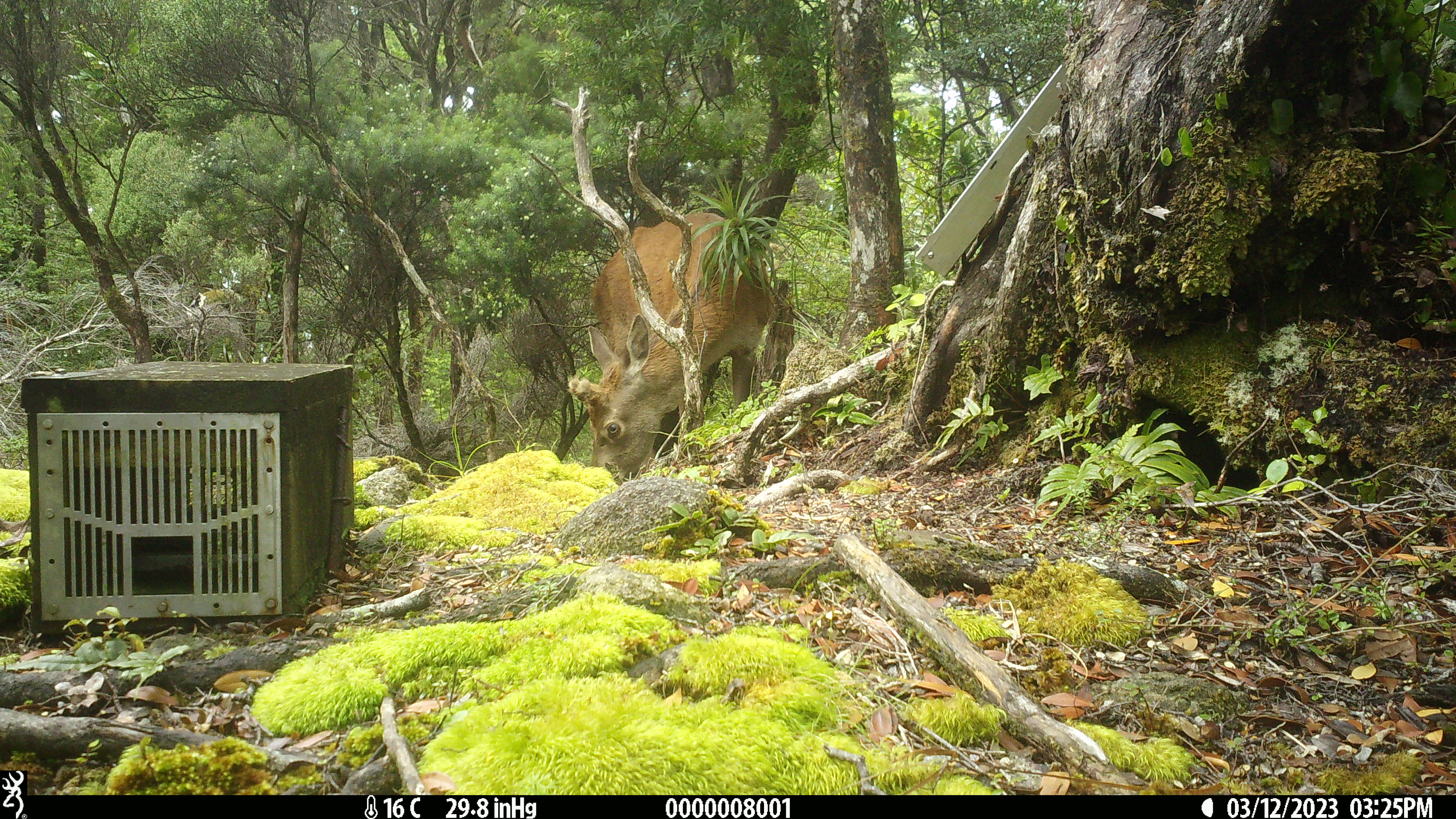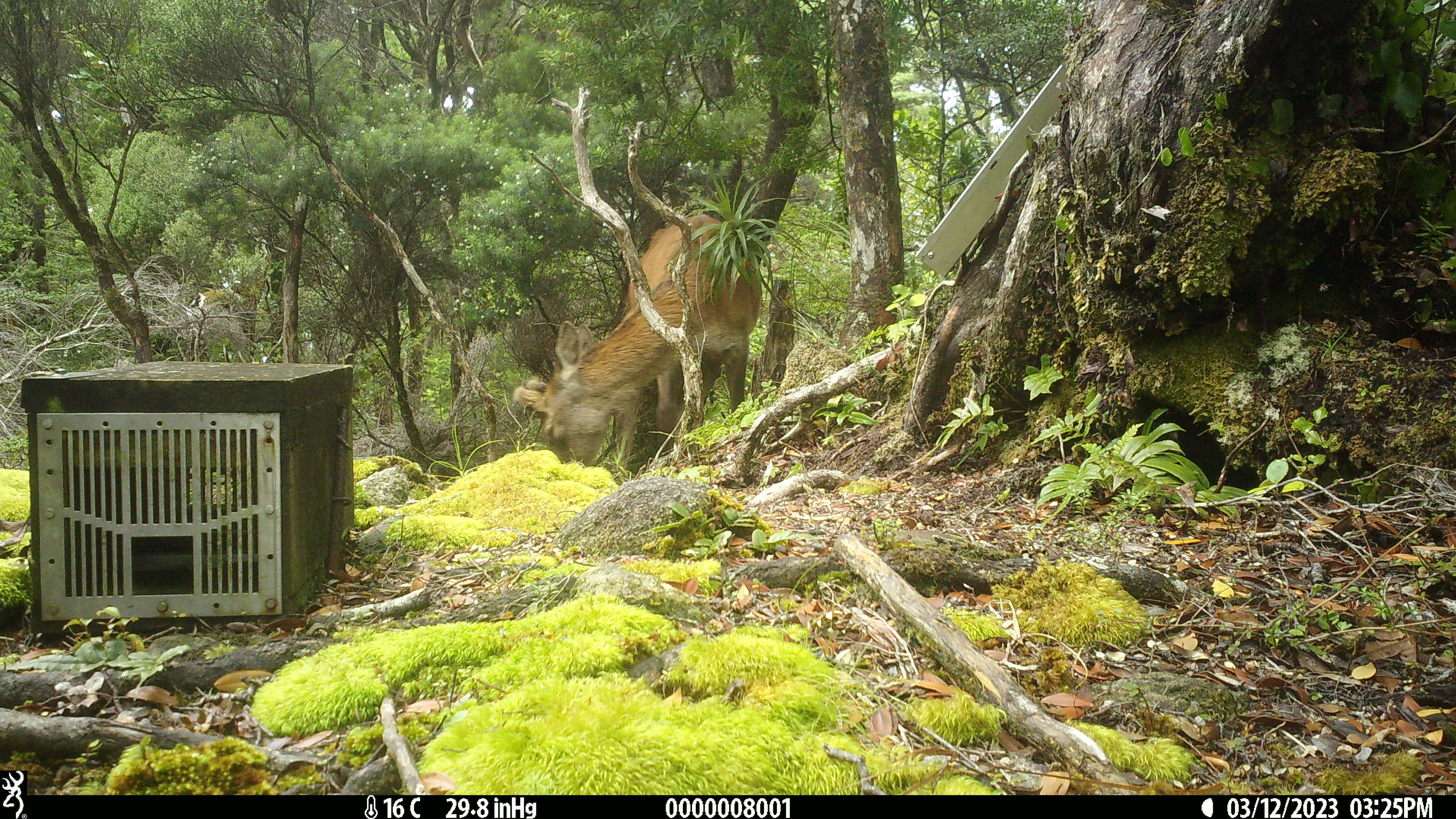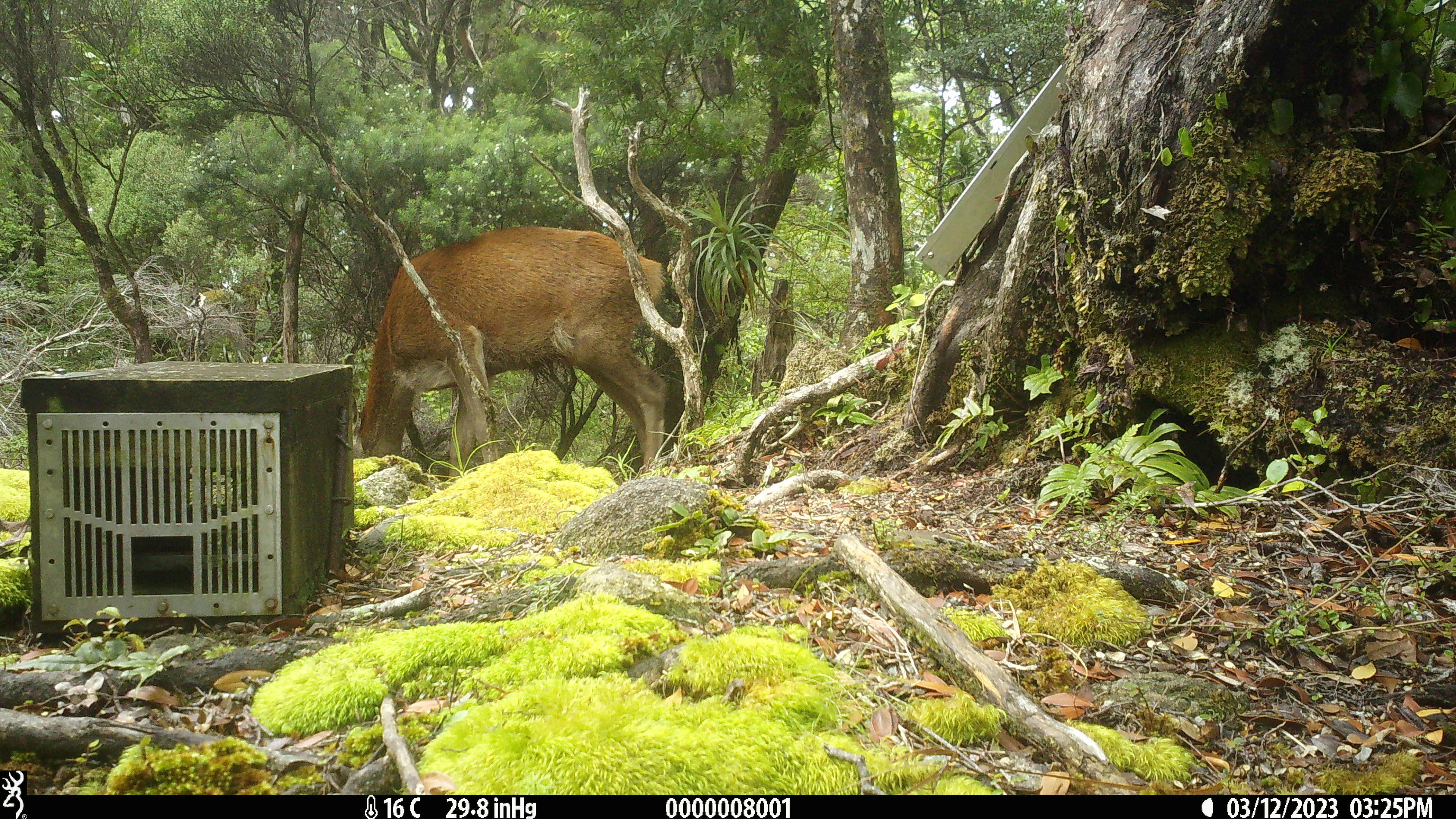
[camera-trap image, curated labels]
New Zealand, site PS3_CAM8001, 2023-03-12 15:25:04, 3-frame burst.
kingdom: Animalia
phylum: Chordata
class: Mammalia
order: Artiodactyla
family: Cervidae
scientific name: Cervidae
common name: deer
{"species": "deer (Cervidae)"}